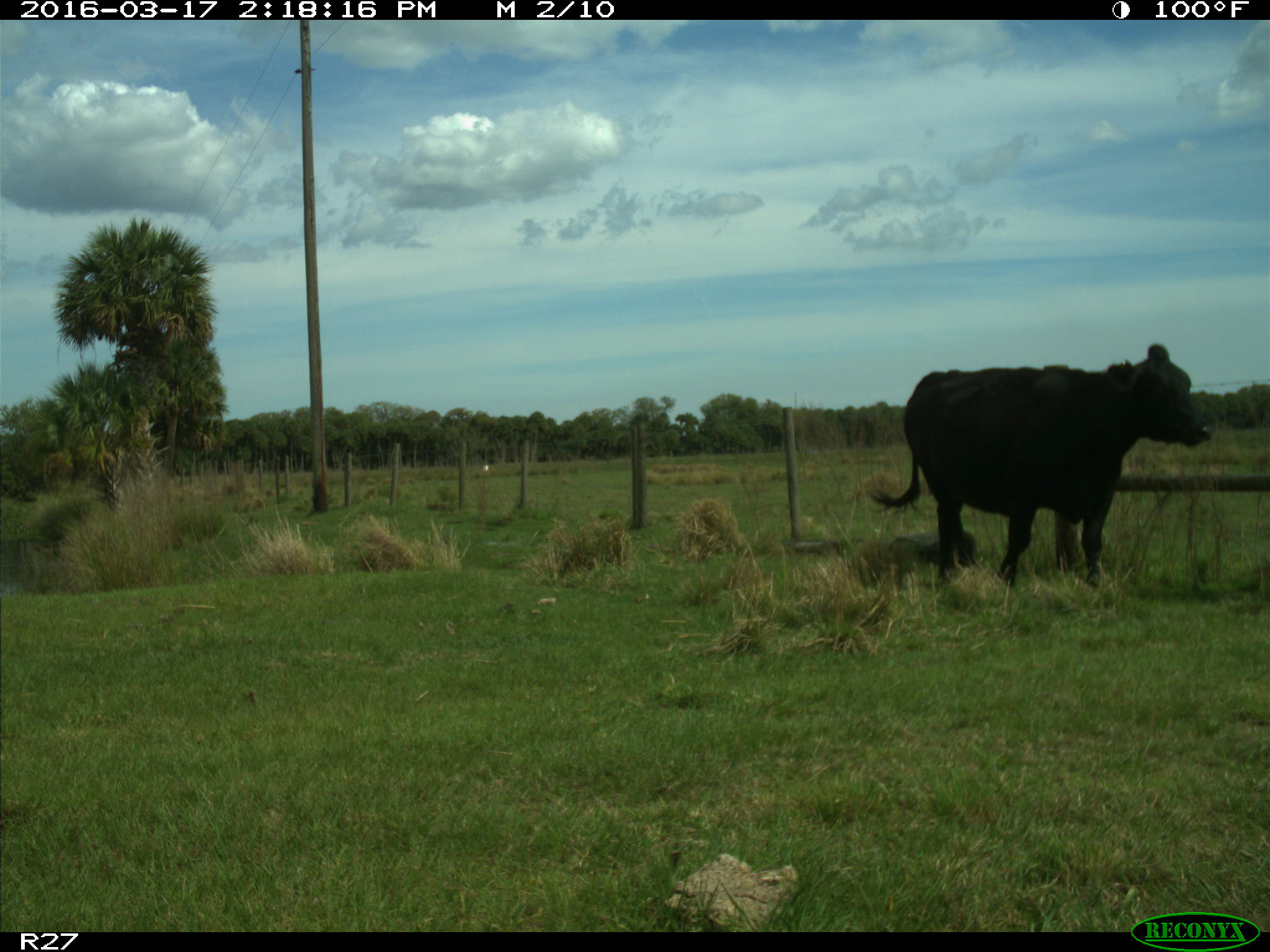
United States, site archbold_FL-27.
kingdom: Animalia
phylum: Chordata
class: Mammalia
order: Artiodactyla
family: Bovidae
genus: Bos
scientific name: Bos taurus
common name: domestic cow